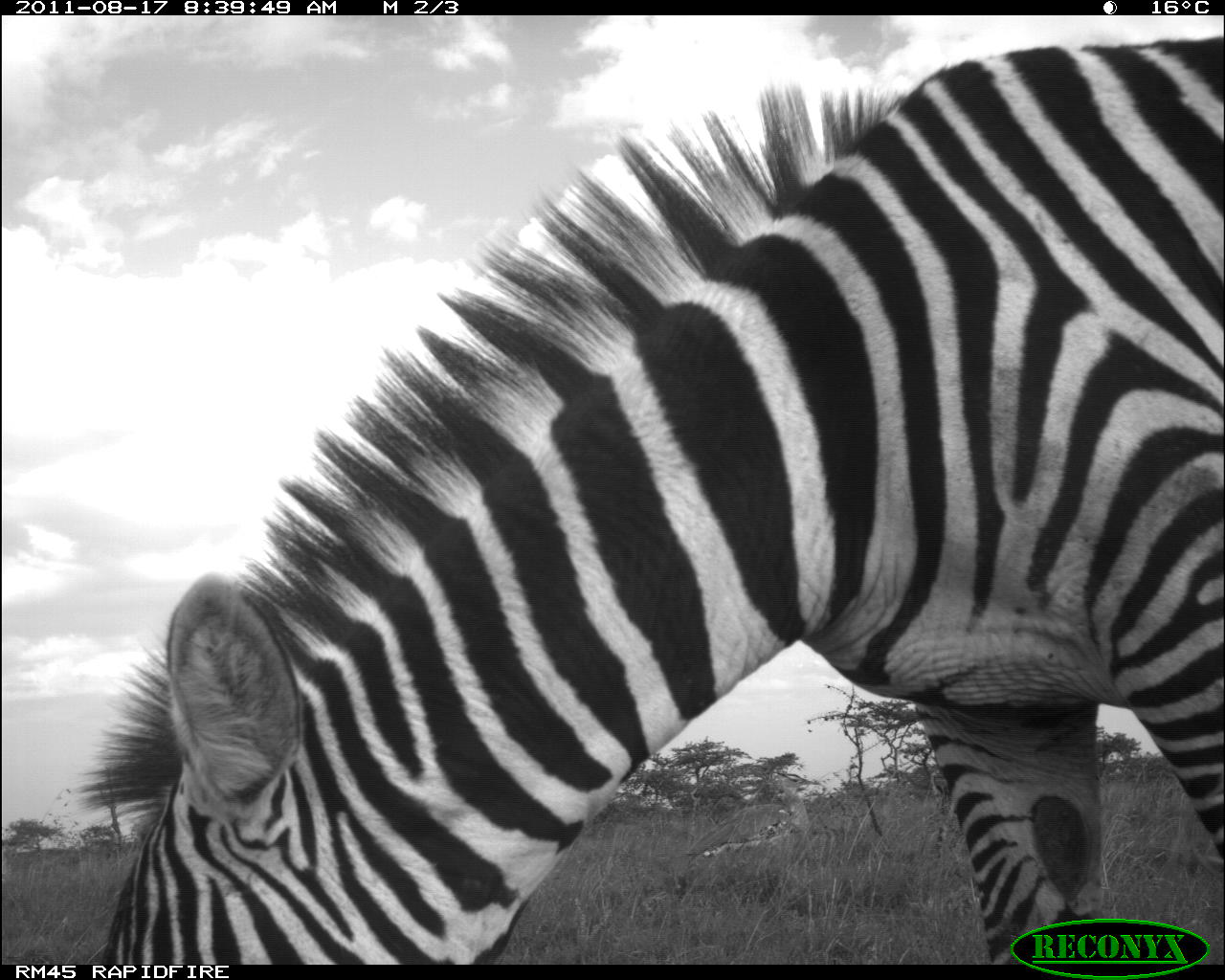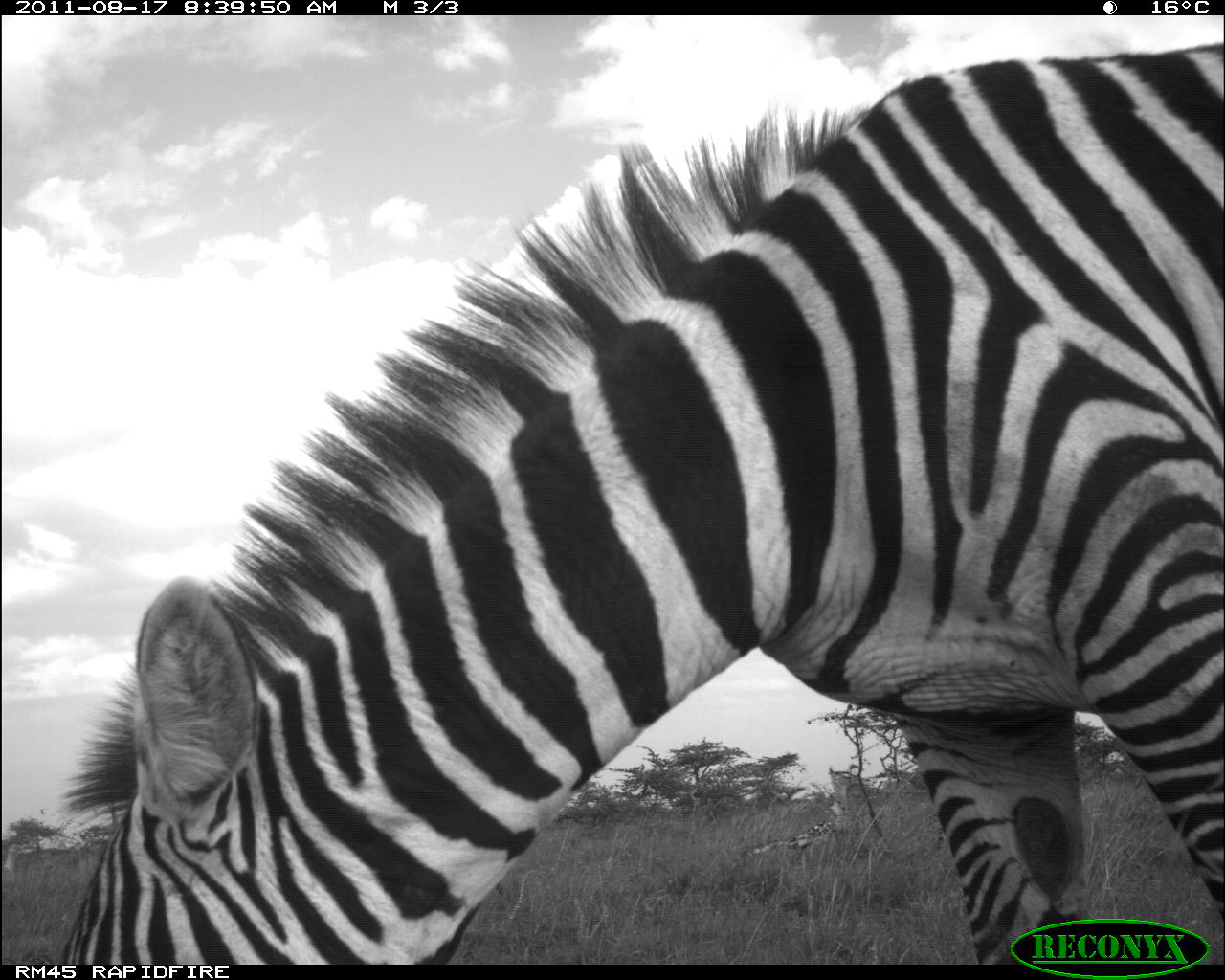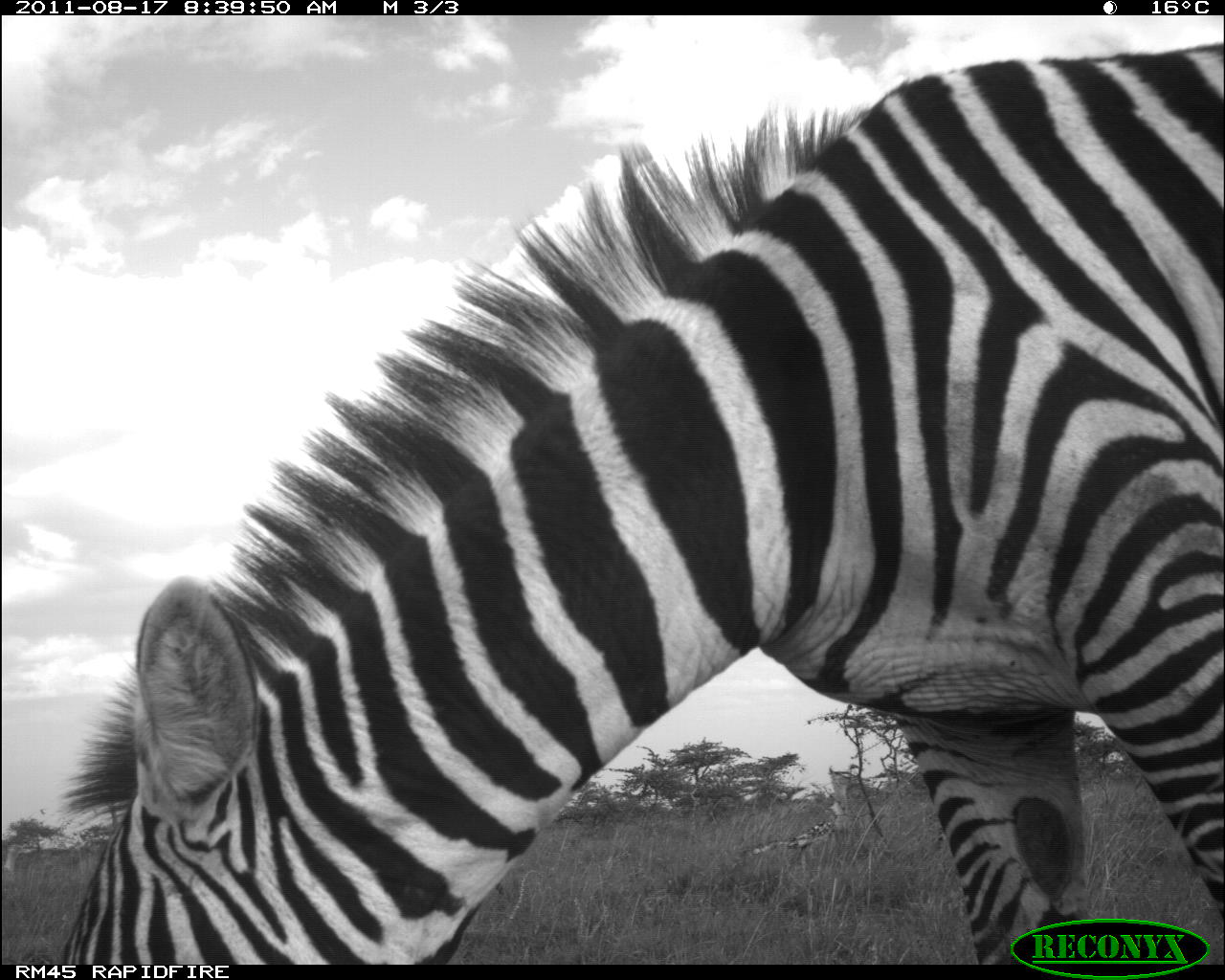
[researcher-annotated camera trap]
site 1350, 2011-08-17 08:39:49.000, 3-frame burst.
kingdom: Animalia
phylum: Chordata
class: Aves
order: Otidiformes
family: Otididae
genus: Ardeotis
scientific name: Ardeotis kori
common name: kori bustard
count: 1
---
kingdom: Animalia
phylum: Chordata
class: Mammalia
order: Perissodactyla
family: Equidae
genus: Equus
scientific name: Equus quagga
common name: plains zebra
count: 1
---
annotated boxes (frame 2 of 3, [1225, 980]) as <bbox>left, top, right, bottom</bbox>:
equus quagga: <bbox>56, 37, 1225, 963</bbox>